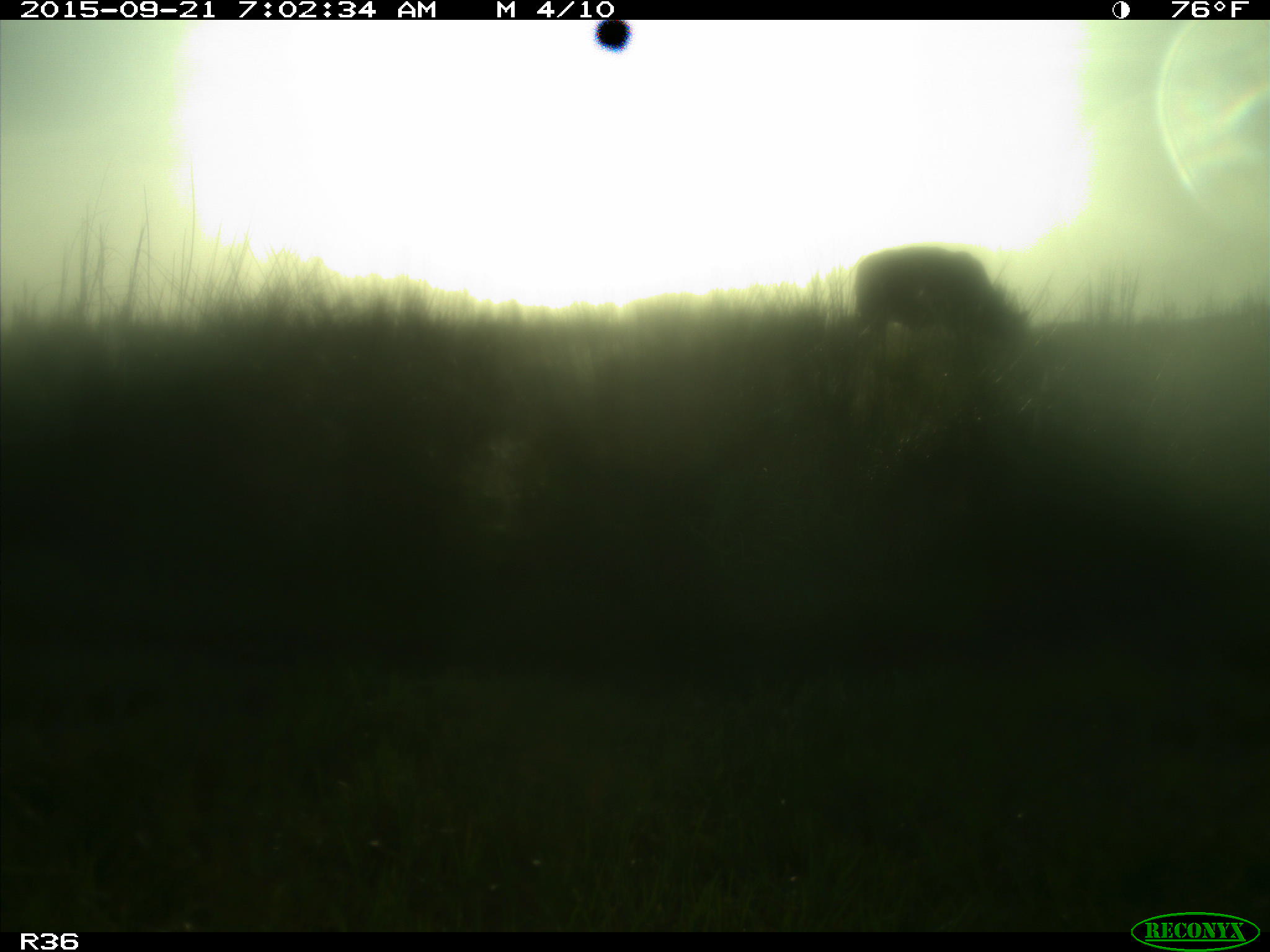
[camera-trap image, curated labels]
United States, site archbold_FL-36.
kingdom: Animalia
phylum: Chordata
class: Mammalia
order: Artiodactyla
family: Bovidae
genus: Bos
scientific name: Bos taurus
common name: domestic cow